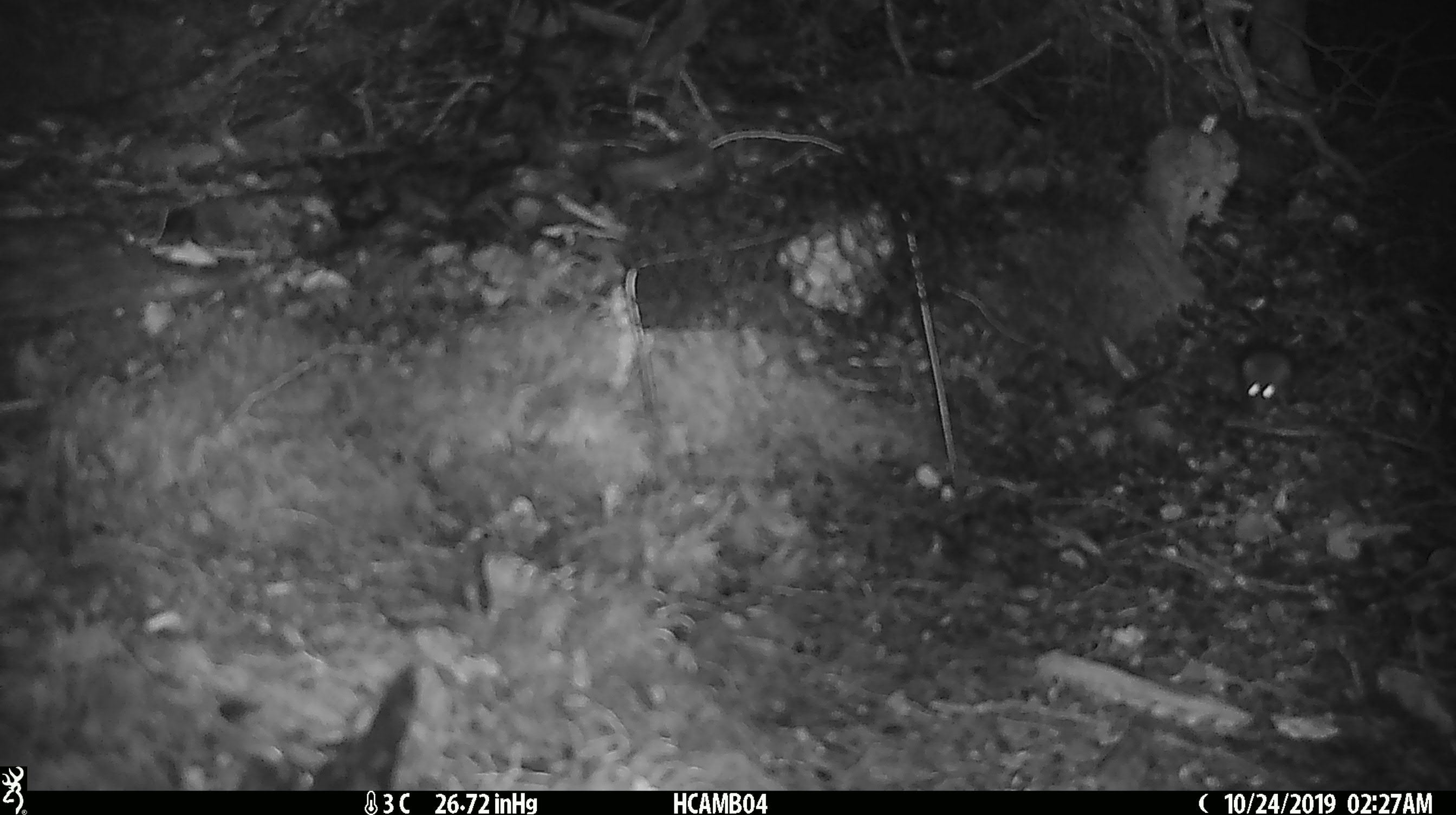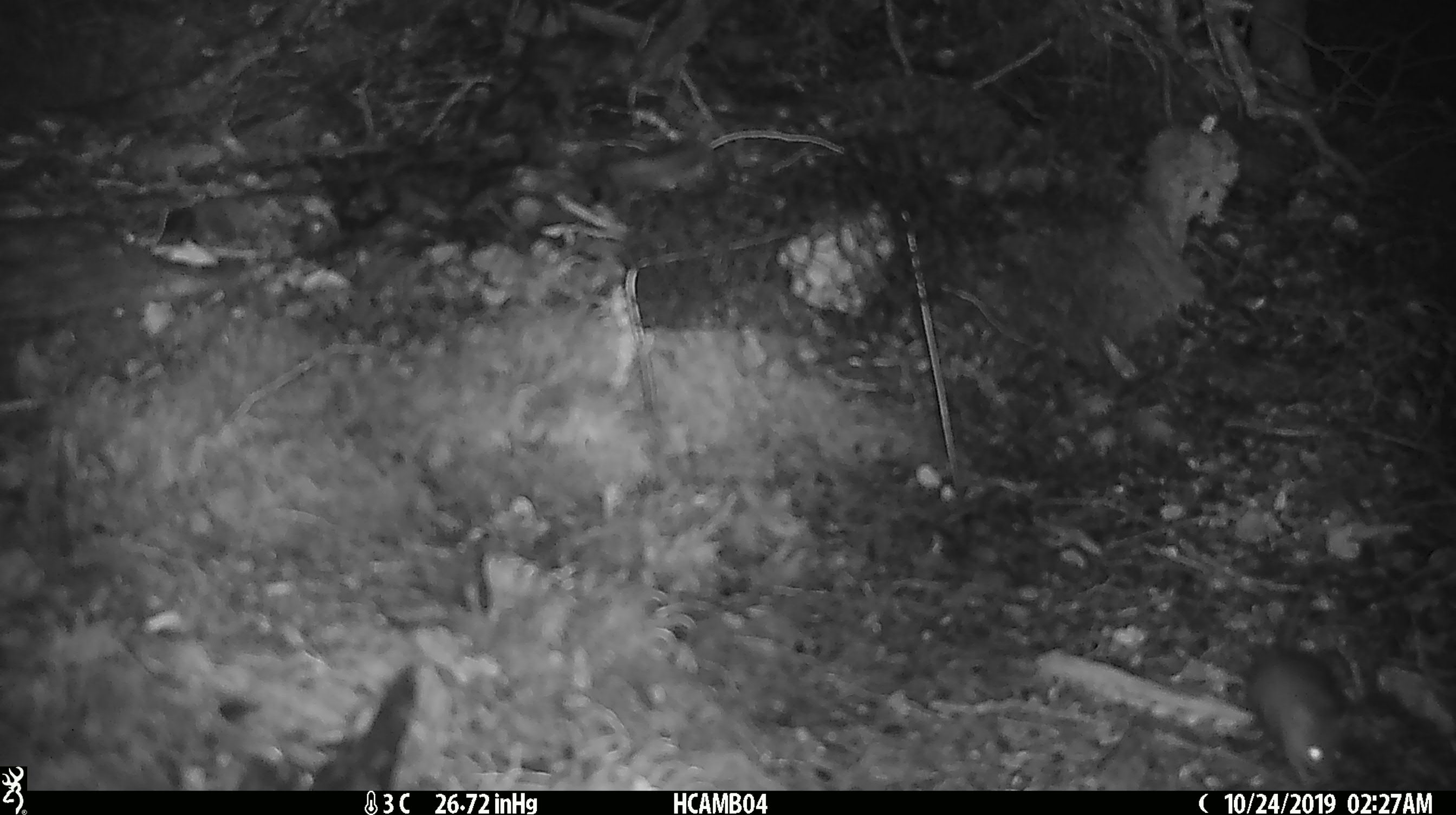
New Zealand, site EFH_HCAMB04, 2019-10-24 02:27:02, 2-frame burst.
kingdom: Animalia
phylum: Chordata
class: Mammalia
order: Rodentia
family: Muridae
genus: Mus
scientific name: Mus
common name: mouse